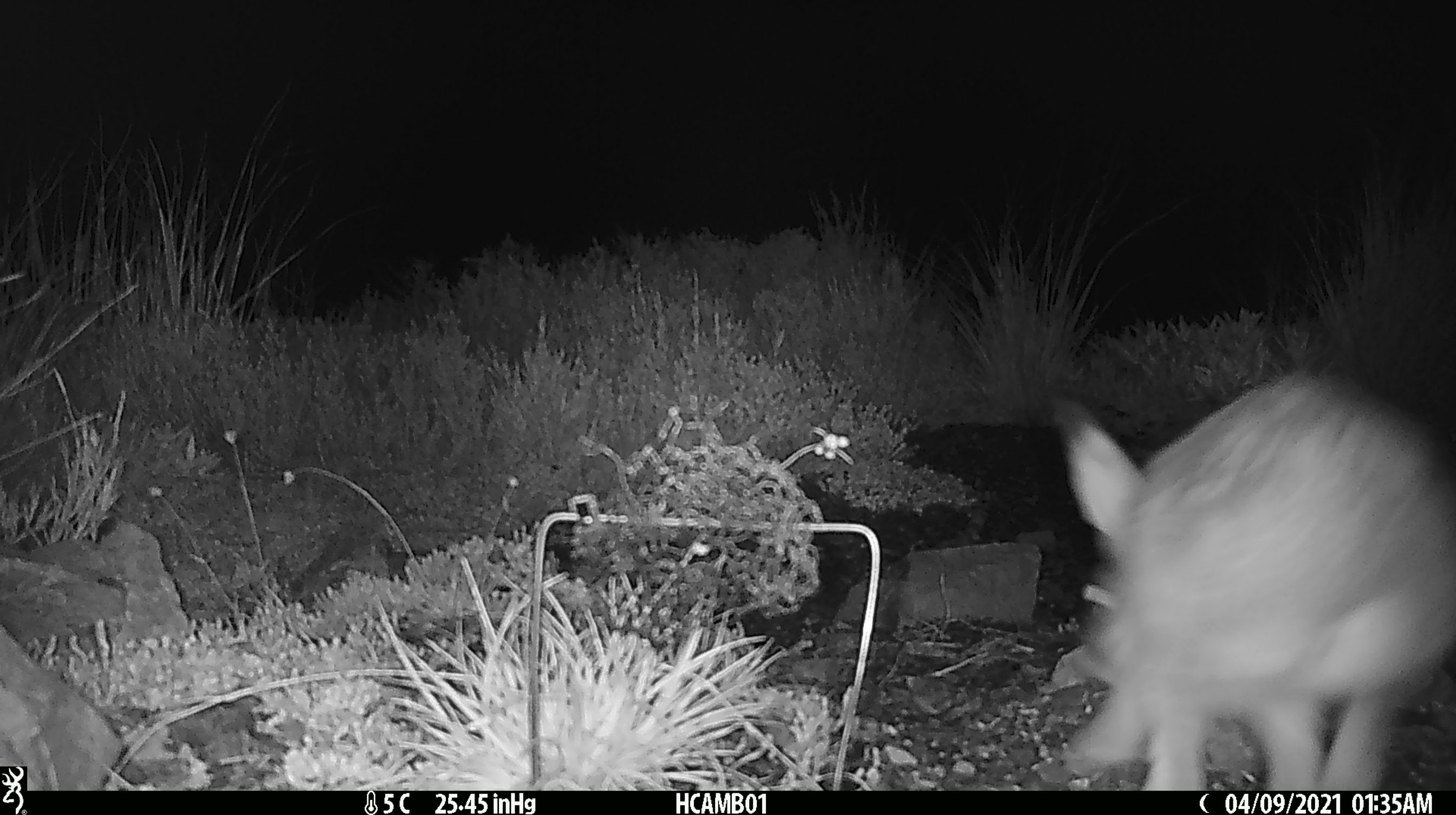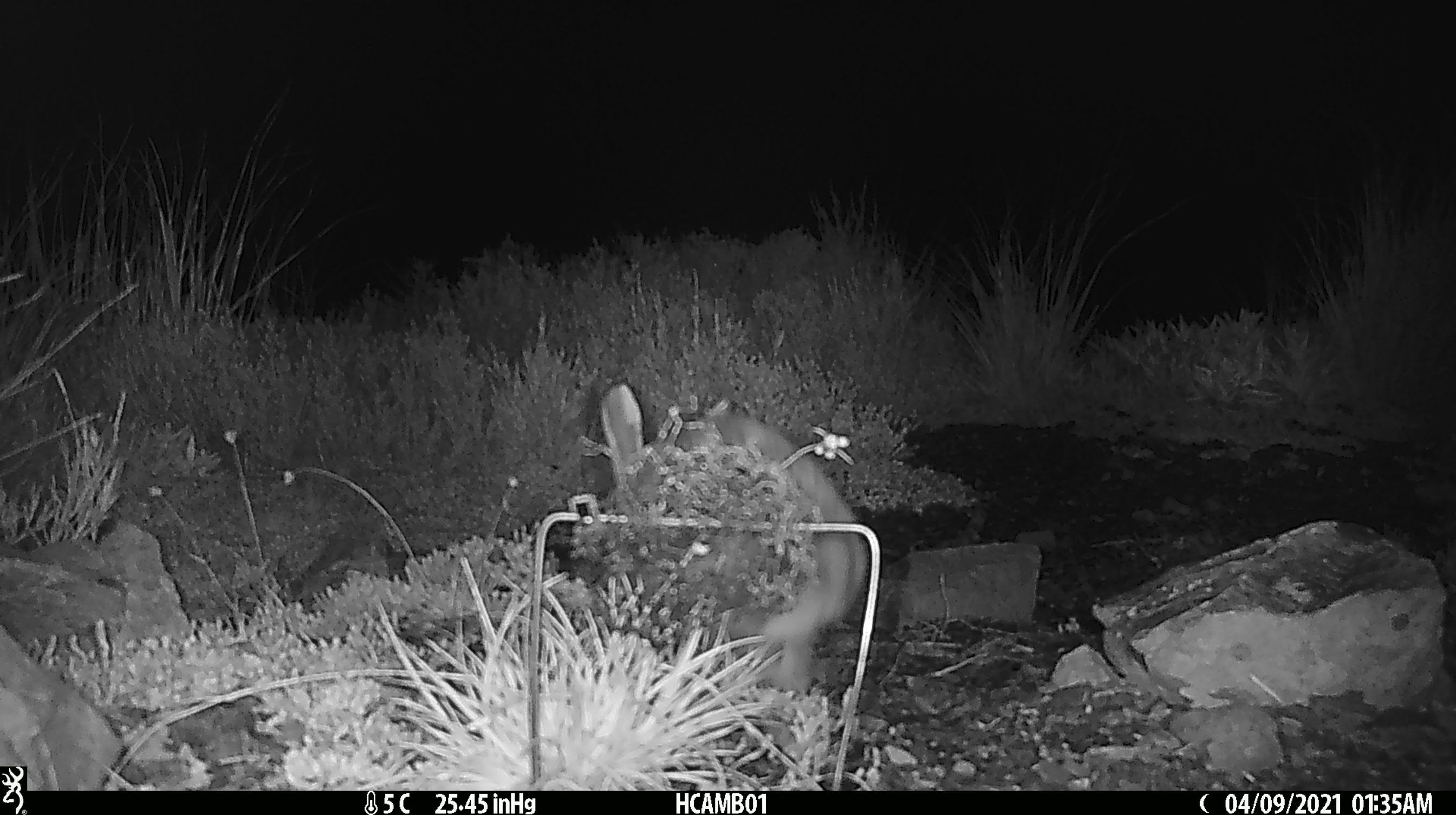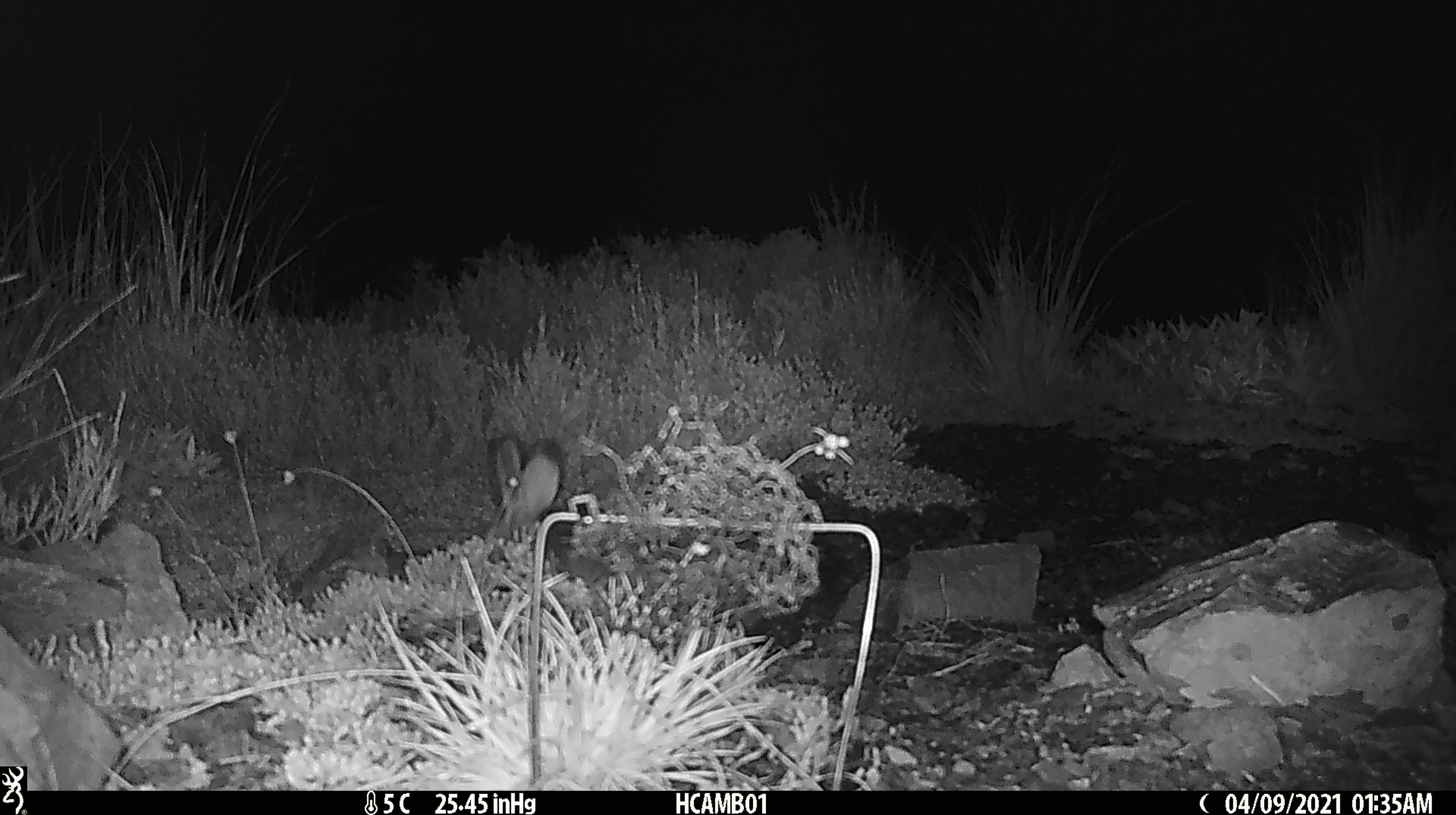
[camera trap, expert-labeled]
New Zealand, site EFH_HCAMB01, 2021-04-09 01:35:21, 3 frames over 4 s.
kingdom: Animalia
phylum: Chordata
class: Mammalia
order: Lagomorpha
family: Leporidae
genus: Oryctolagus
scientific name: Oryctolagus cuniculus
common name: european rabbit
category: rabbit